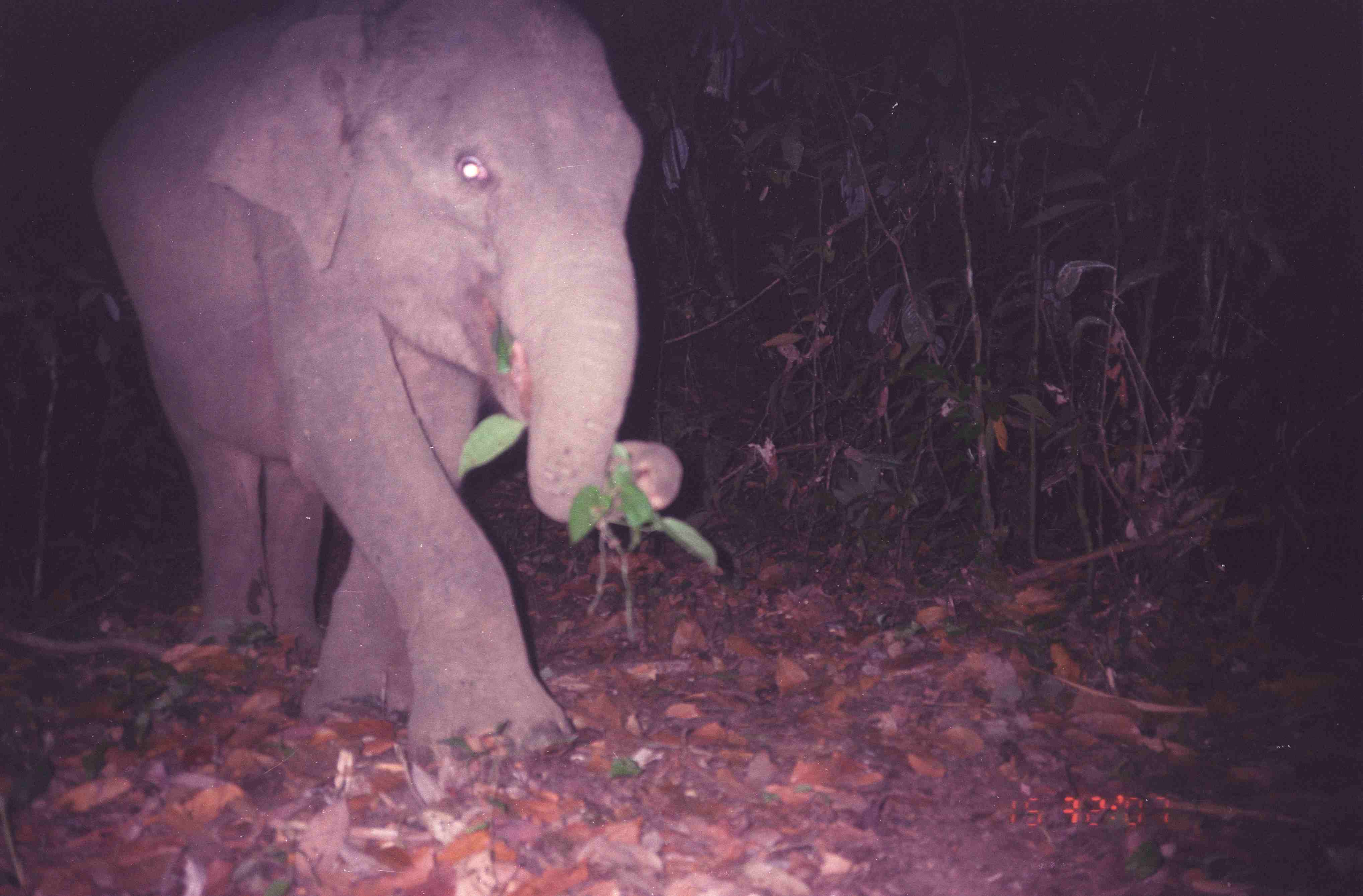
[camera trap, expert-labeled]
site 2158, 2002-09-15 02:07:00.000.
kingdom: Animalia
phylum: Chordata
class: Mammalia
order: Proboscidea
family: Elephantidae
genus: Elephas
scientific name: Elephas maximus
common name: asian elephant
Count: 1.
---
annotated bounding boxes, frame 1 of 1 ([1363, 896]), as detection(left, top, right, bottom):
elephas maximus: detection(90, 2, 683, 770)